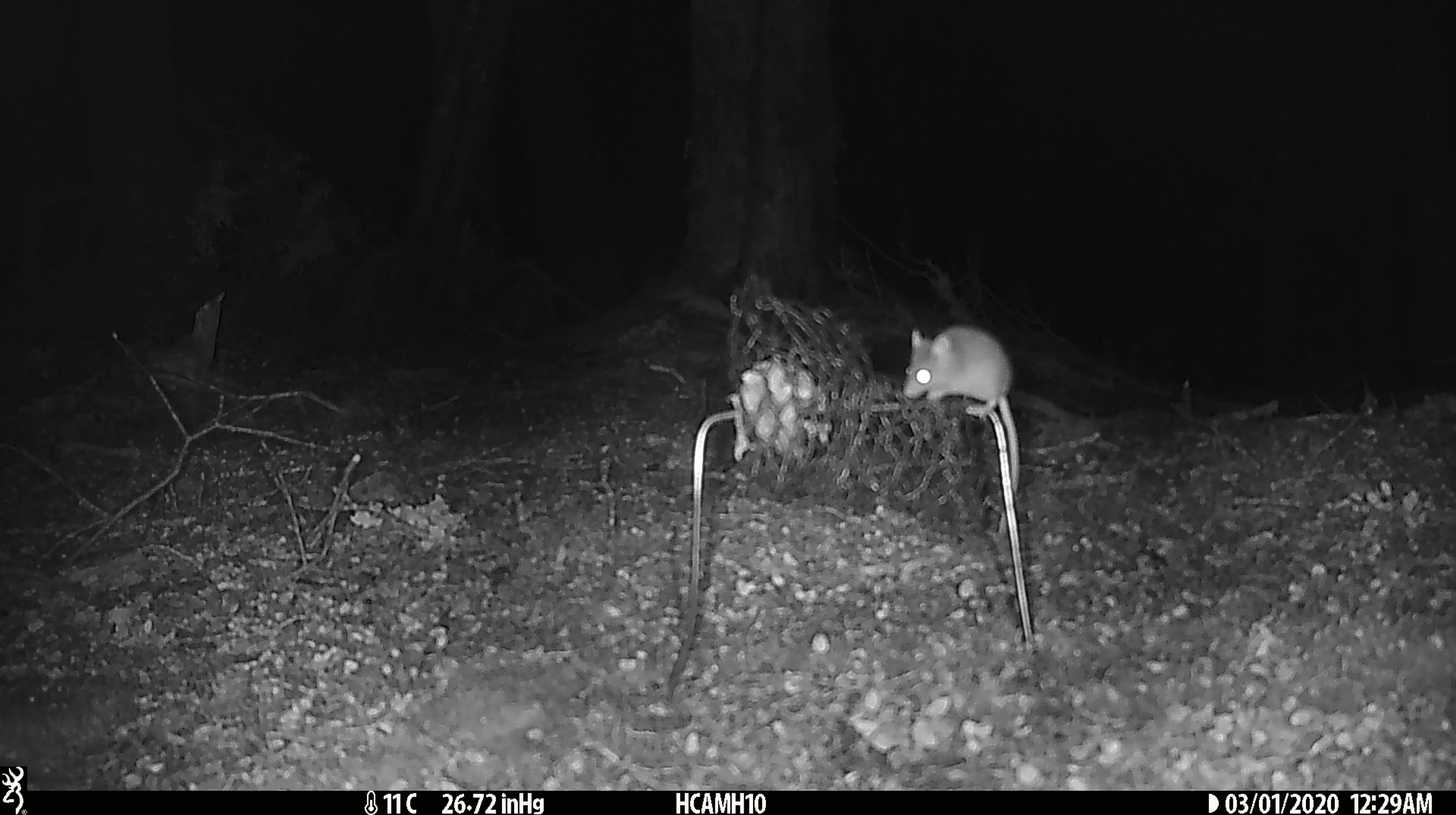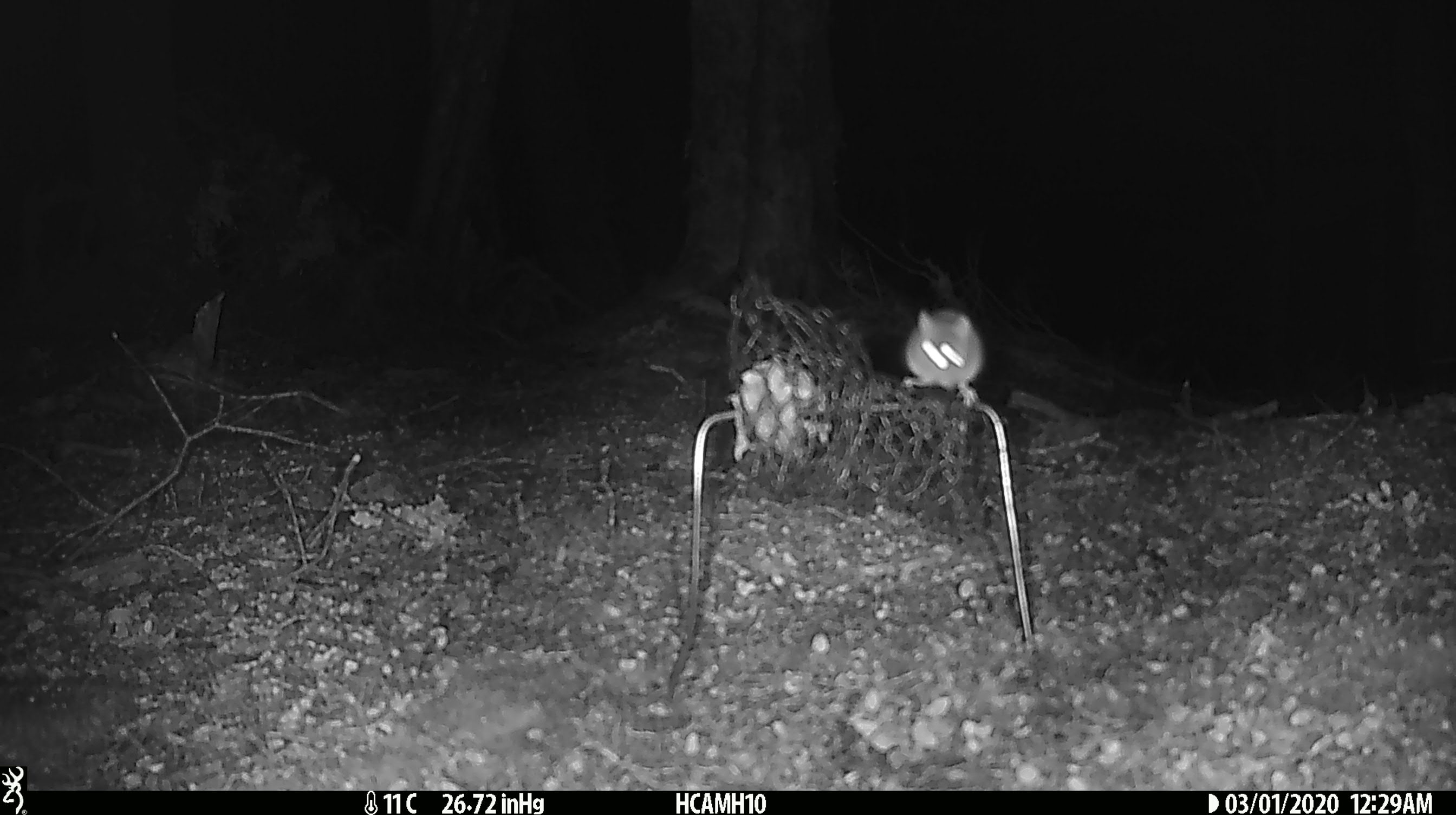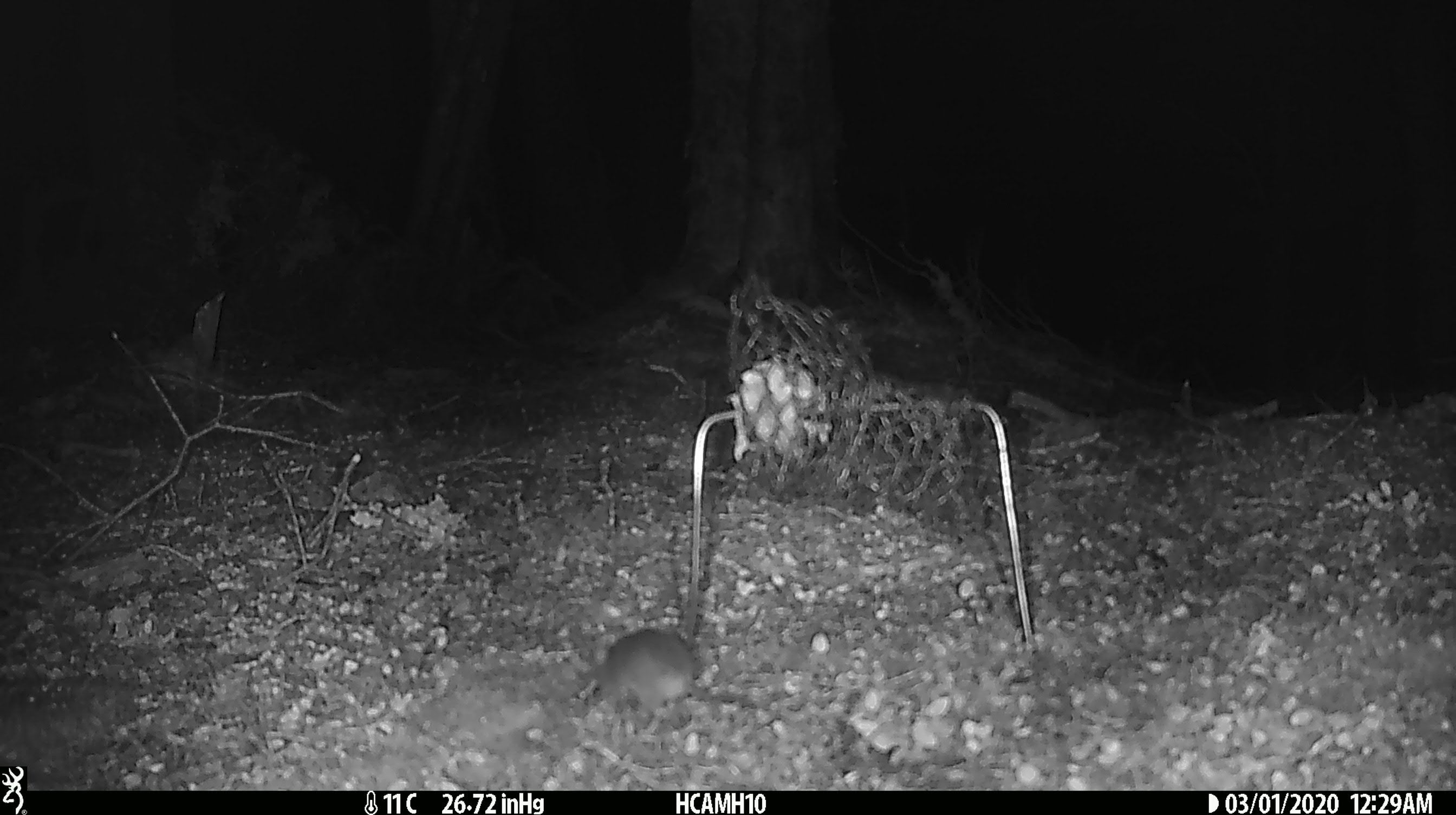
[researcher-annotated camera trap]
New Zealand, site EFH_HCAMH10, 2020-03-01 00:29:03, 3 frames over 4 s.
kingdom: Animalia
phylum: Chordata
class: Mammalia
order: Rodentia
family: Muridae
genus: Mus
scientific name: Mus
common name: mouse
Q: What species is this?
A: Mouse (Mus).